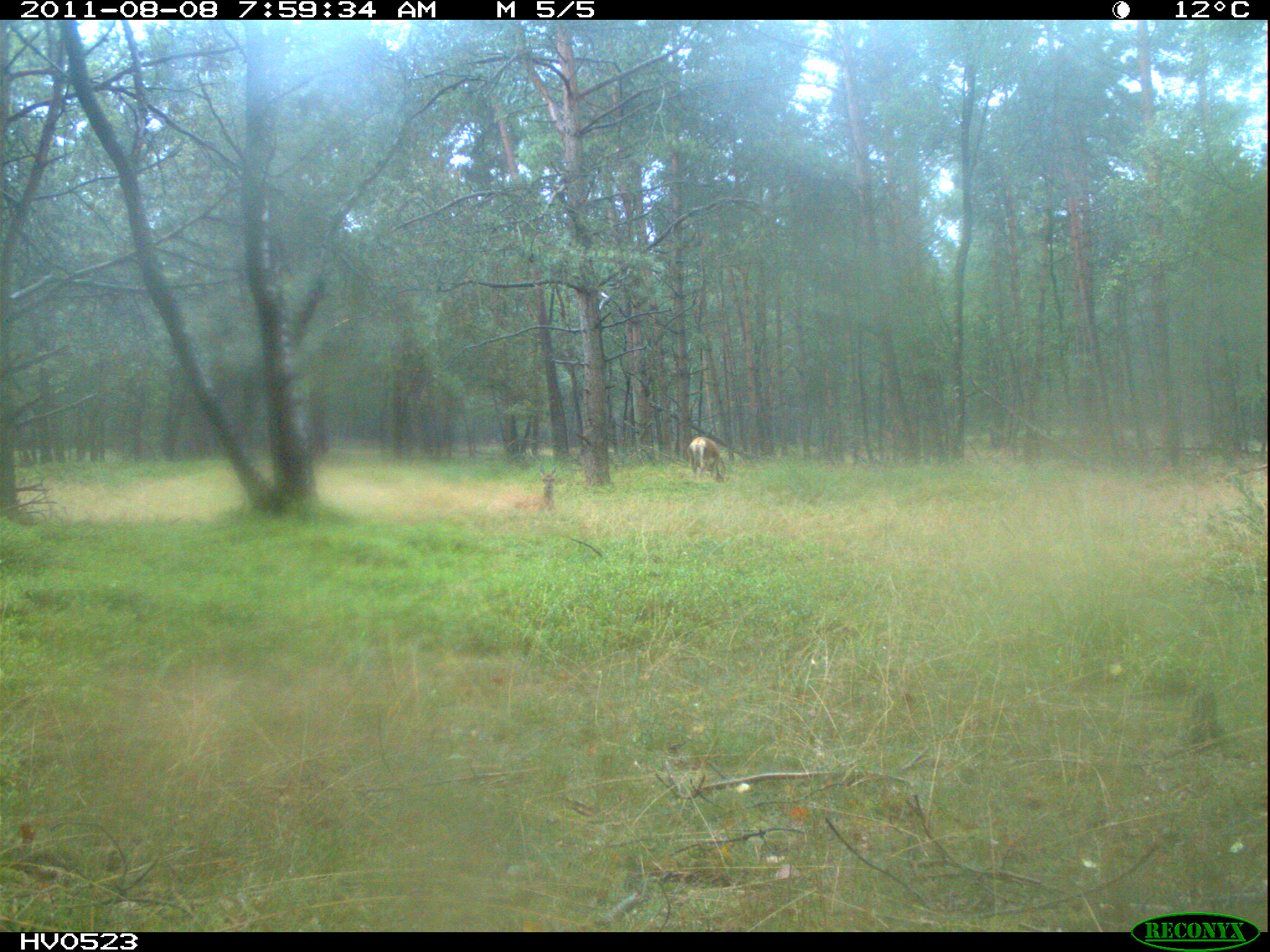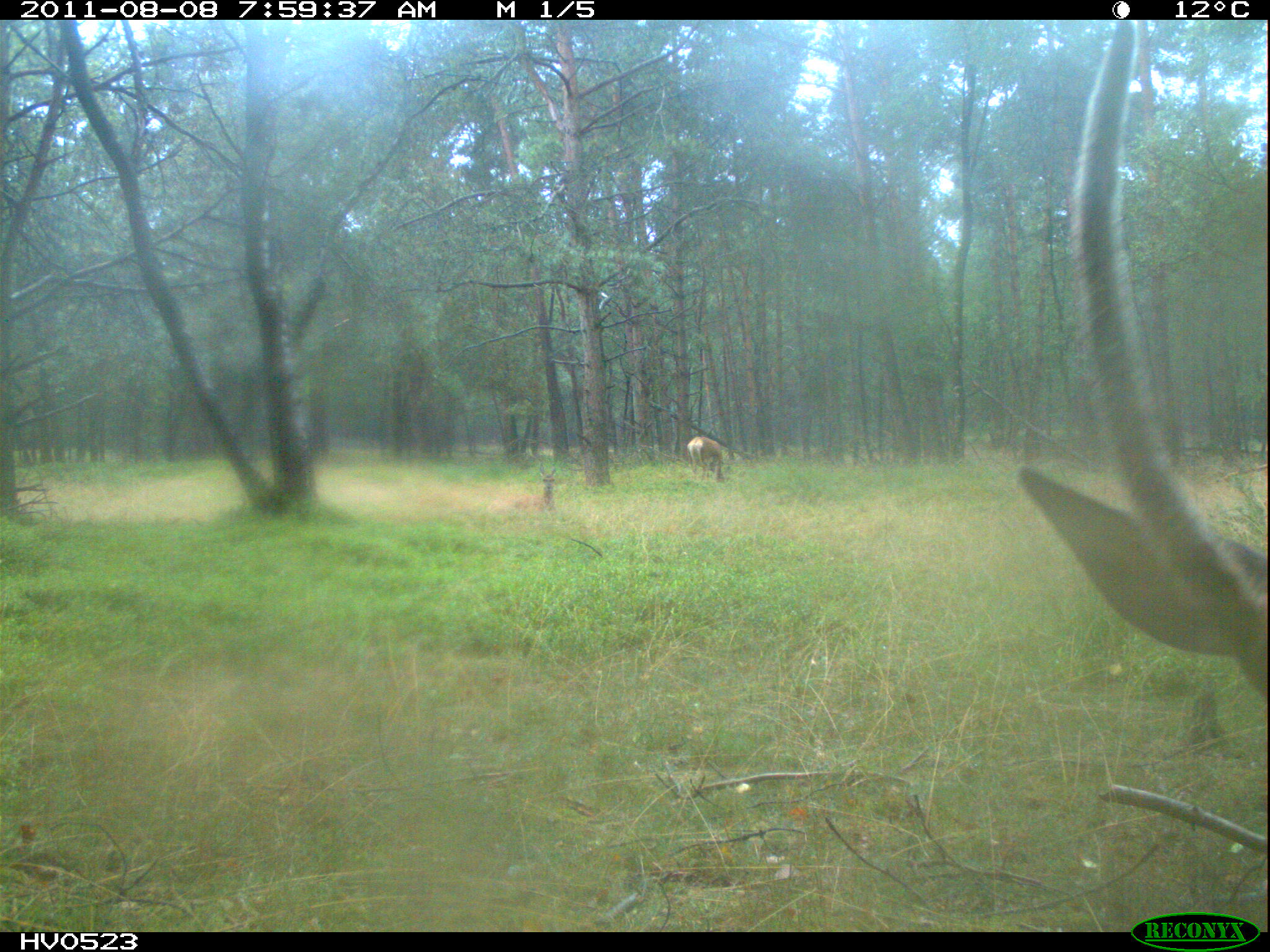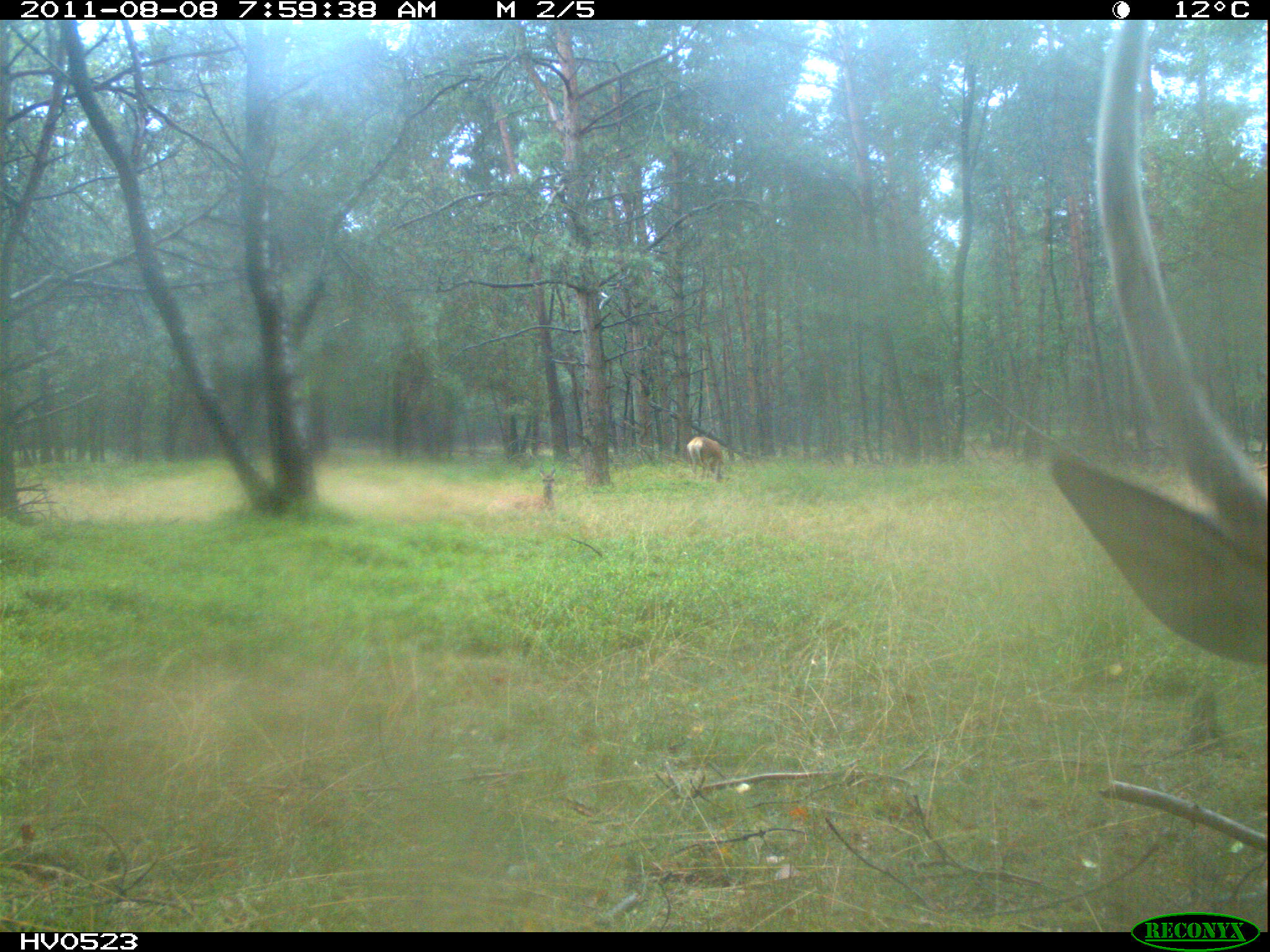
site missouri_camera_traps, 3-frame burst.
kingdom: Animalia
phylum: Chordata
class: Mammalia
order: Artiodactyla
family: Cervidae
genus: Cervus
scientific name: Cervus elaphus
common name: red deer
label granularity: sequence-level